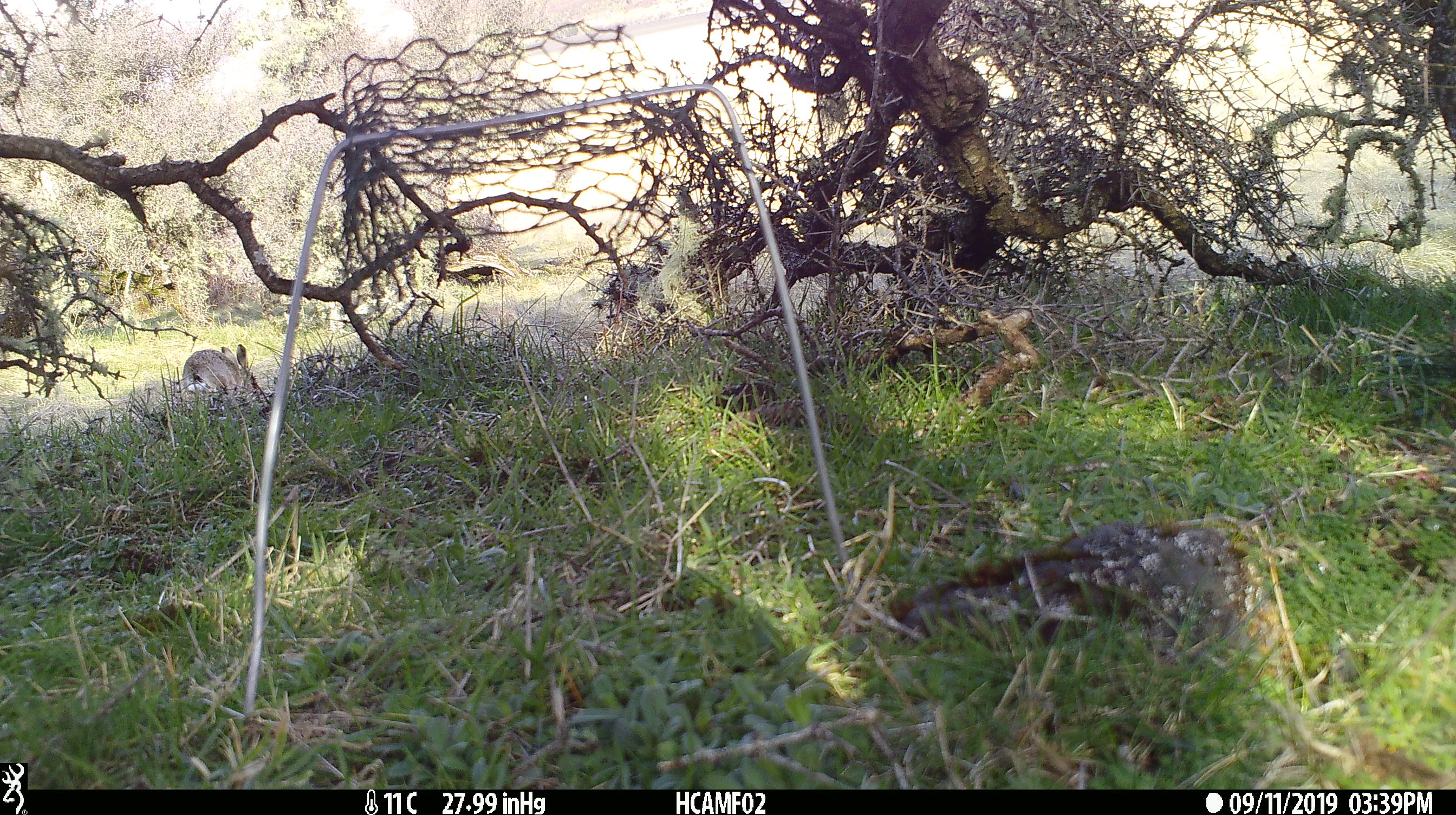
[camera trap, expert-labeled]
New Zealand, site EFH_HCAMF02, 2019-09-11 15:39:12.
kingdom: Animalia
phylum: Chordata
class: Mammalia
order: Lagomorpha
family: Leporidae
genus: Lepus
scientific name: Lepus europaeus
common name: brown hare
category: hare